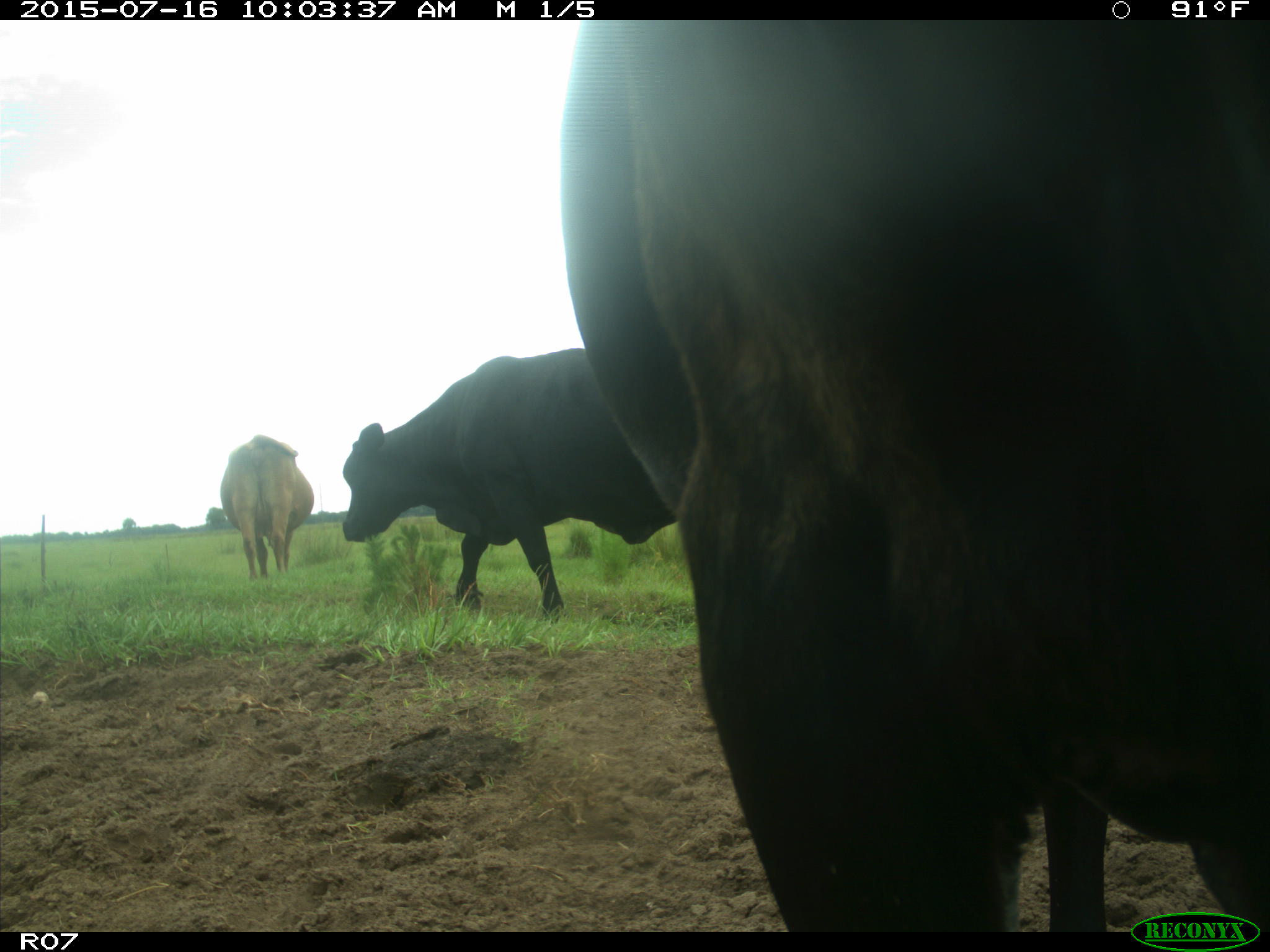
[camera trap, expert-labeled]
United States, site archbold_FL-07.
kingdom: Animalia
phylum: Chordata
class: Mammalia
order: Artiodactyla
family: Bovidae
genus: Bos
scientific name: Bos taurus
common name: domestic cow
Bos taurus (domestic cow).